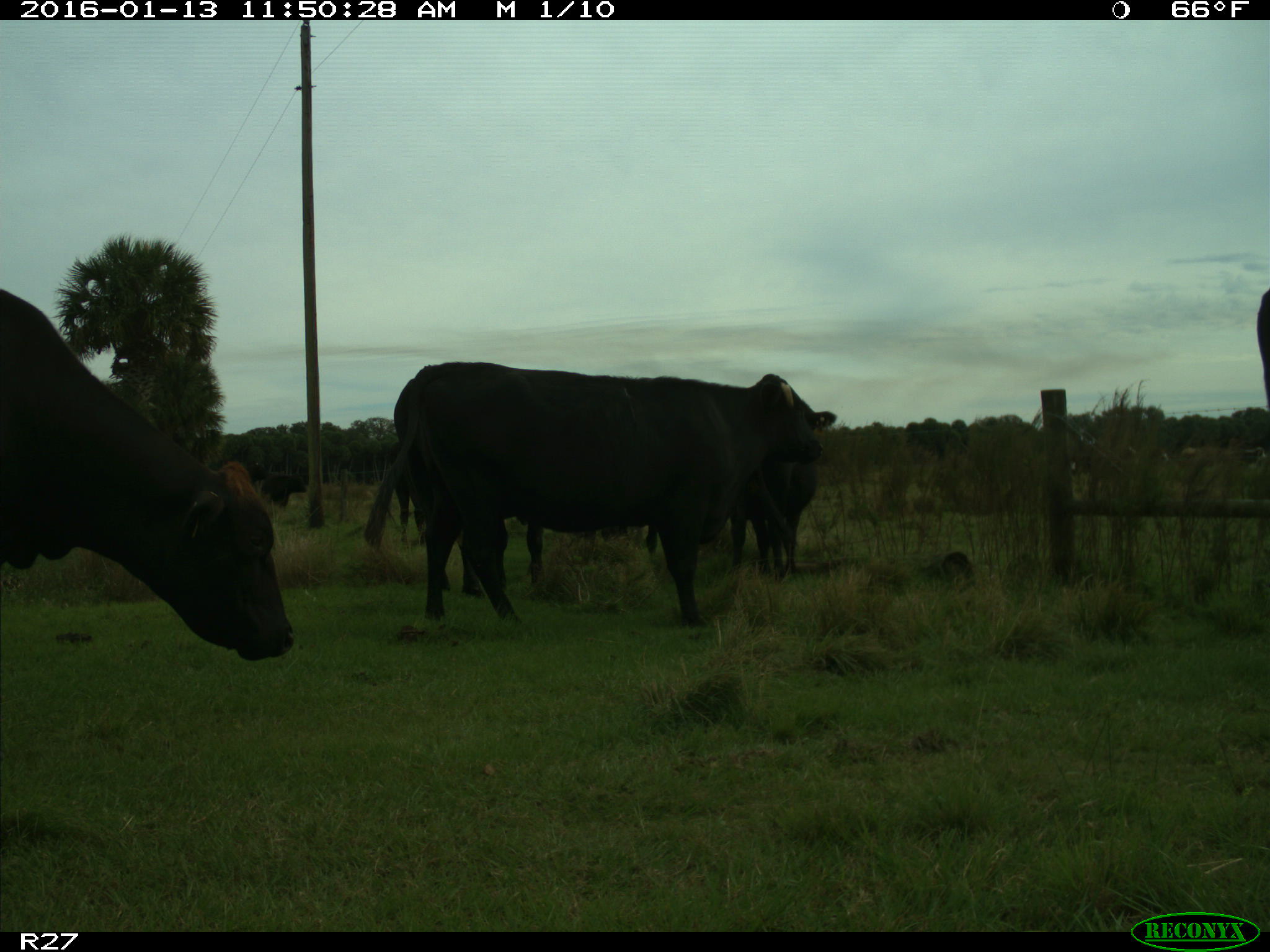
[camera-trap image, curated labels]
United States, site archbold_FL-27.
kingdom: Animalia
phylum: Chordata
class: Mammalia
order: Artiodactyla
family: Bovidae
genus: Bos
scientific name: Bos taurus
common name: domestic cow